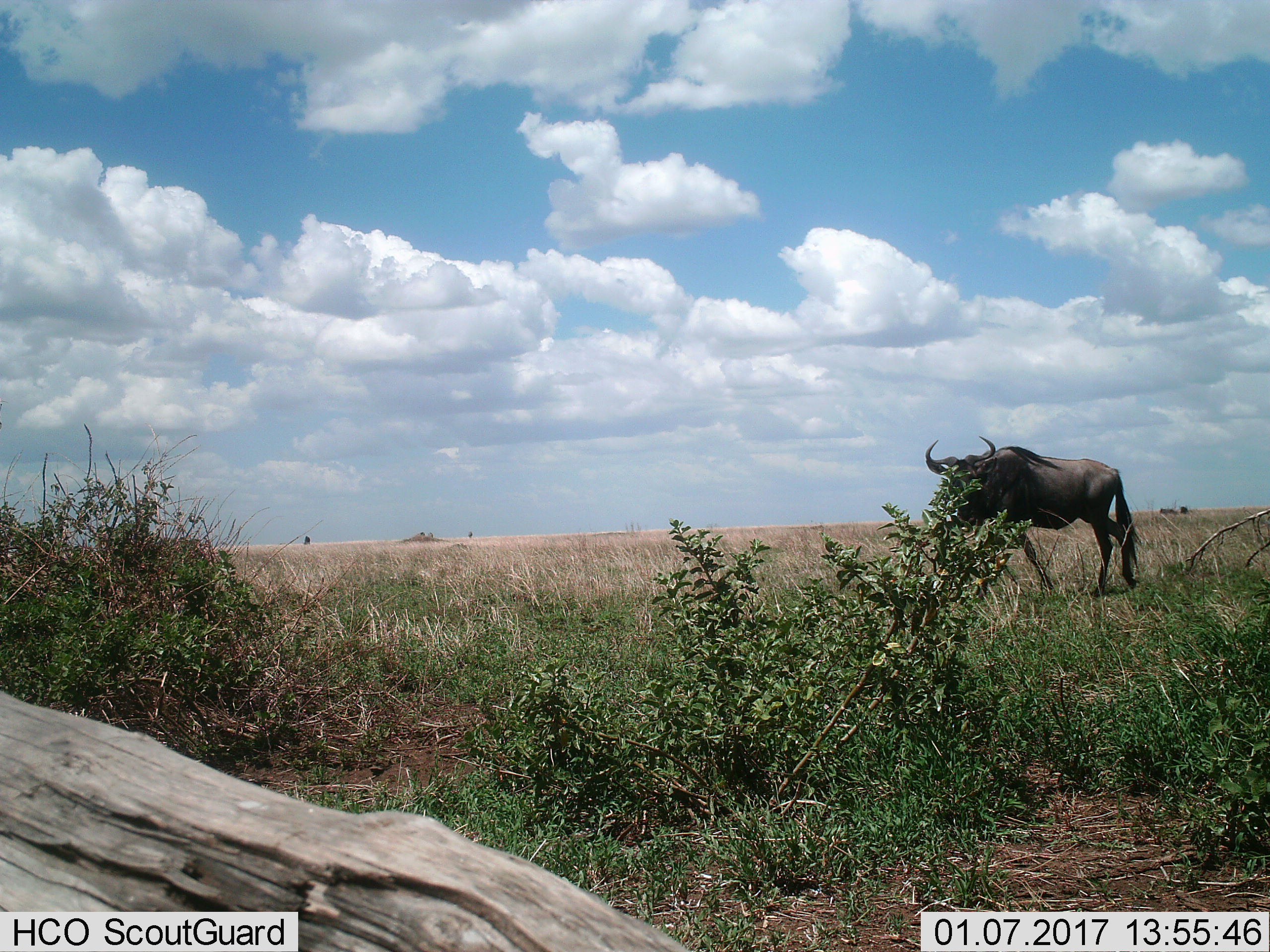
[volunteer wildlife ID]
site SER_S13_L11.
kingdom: Animalia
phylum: Chordata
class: Mammalia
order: Artiodactyla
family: Bovidae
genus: Connochaetes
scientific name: Connochaetes taurinus taurinus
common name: blue wildebeest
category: wildebeestblue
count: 1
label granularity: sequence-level